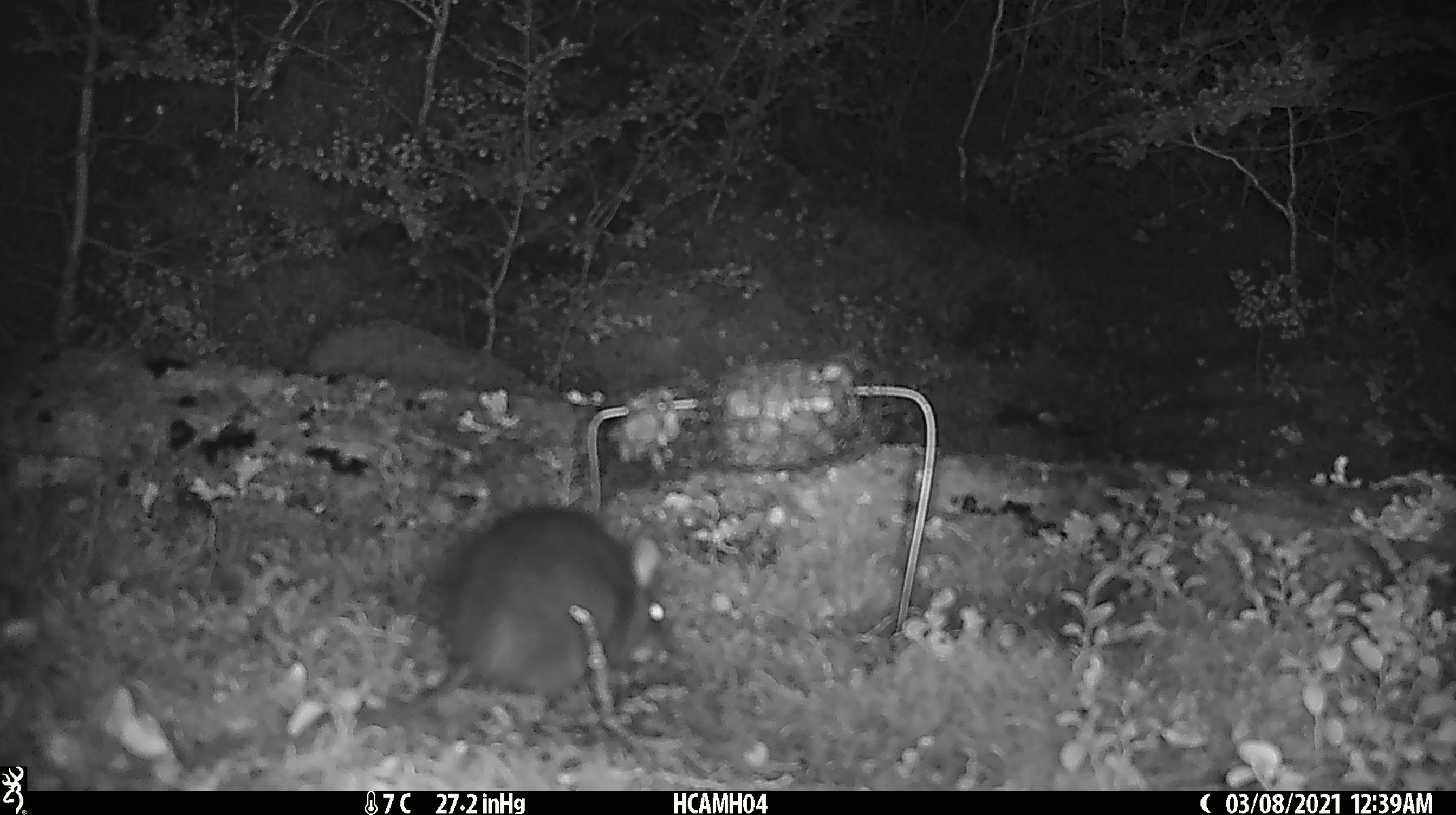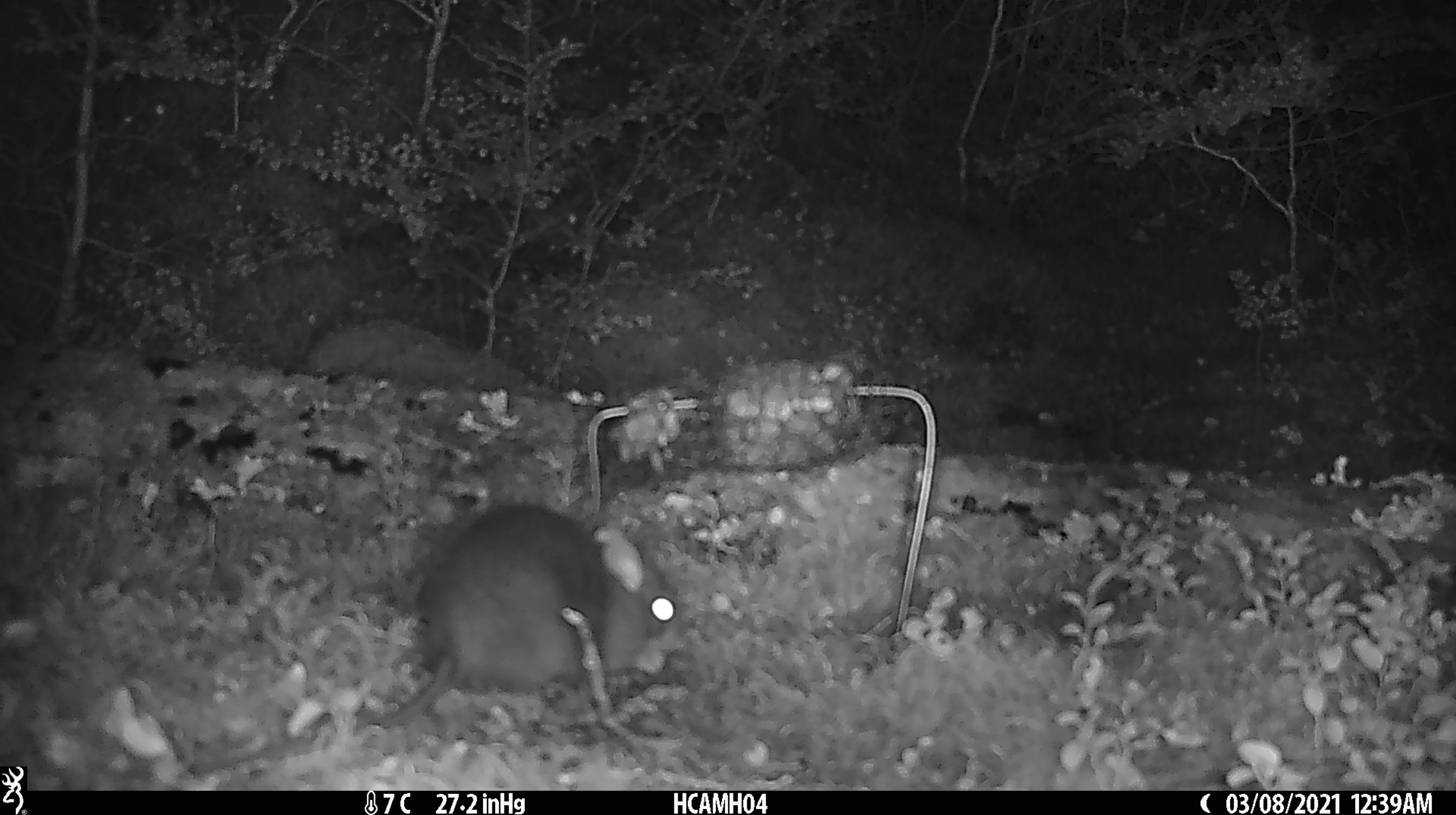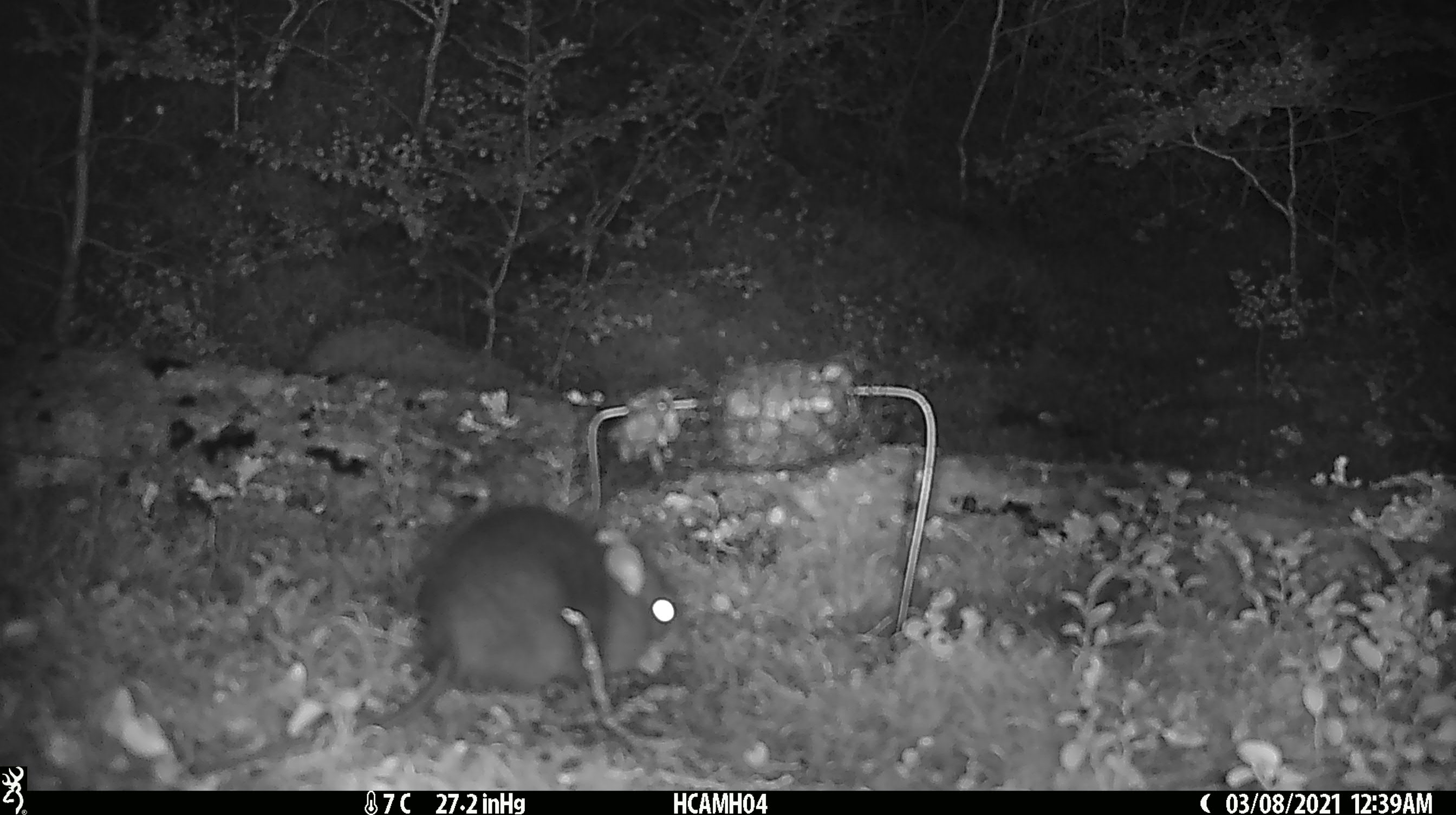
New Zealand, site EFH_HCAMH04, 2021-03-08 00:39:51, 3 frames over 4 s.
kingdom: Animalia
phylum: Chordata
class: Mammalia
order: Rodentia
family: Muridae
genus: Rattus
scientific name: Rattus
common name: rat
Rat (Rattus).